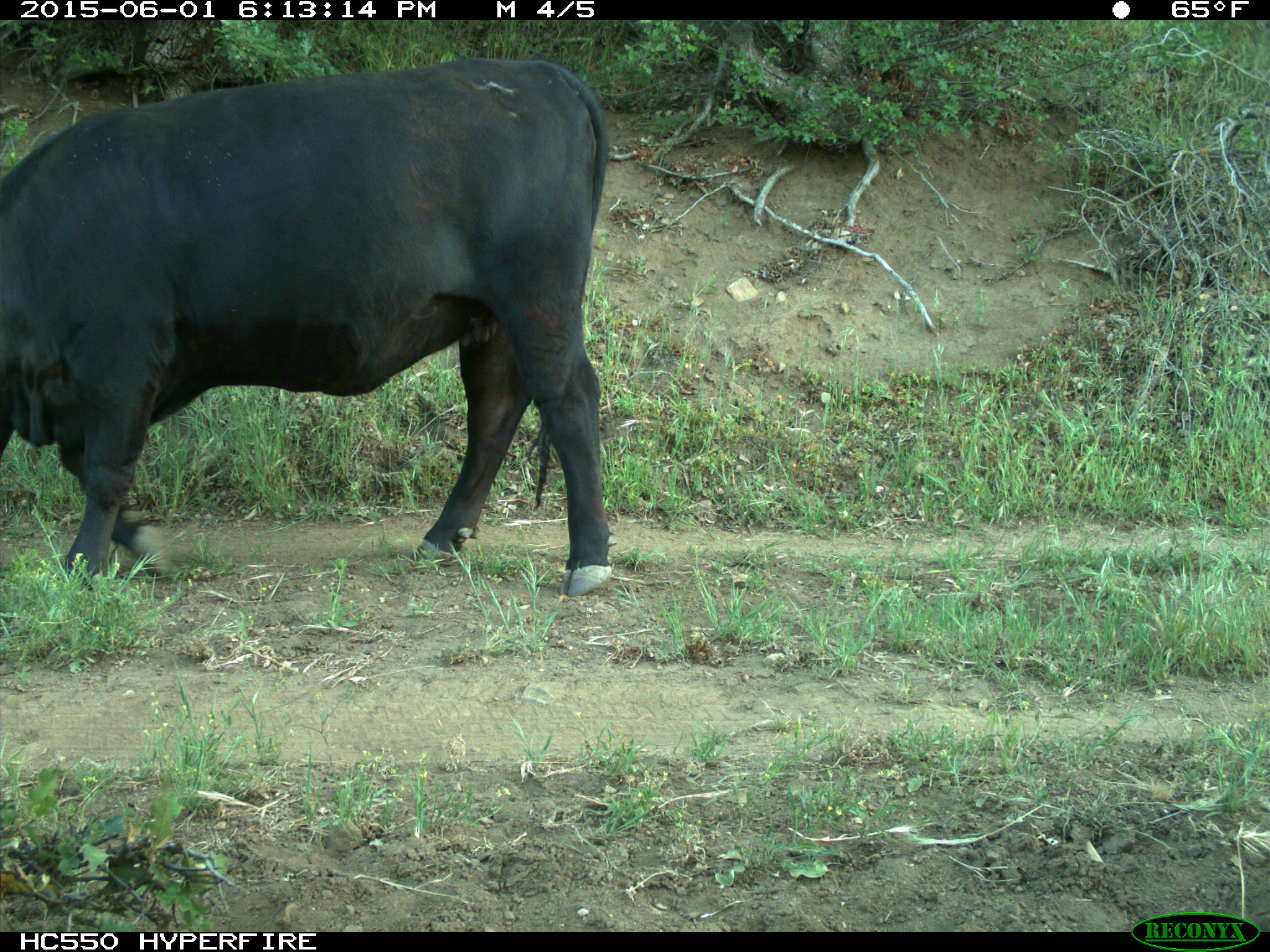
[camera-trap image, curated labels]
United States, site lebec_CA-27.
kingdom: Animalia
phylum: Chordata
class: Mammalia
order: Artiodactyla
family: Bovidae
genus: Bos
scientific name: Bos taurus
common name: domestic cow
Bos taurus (domestic cow).